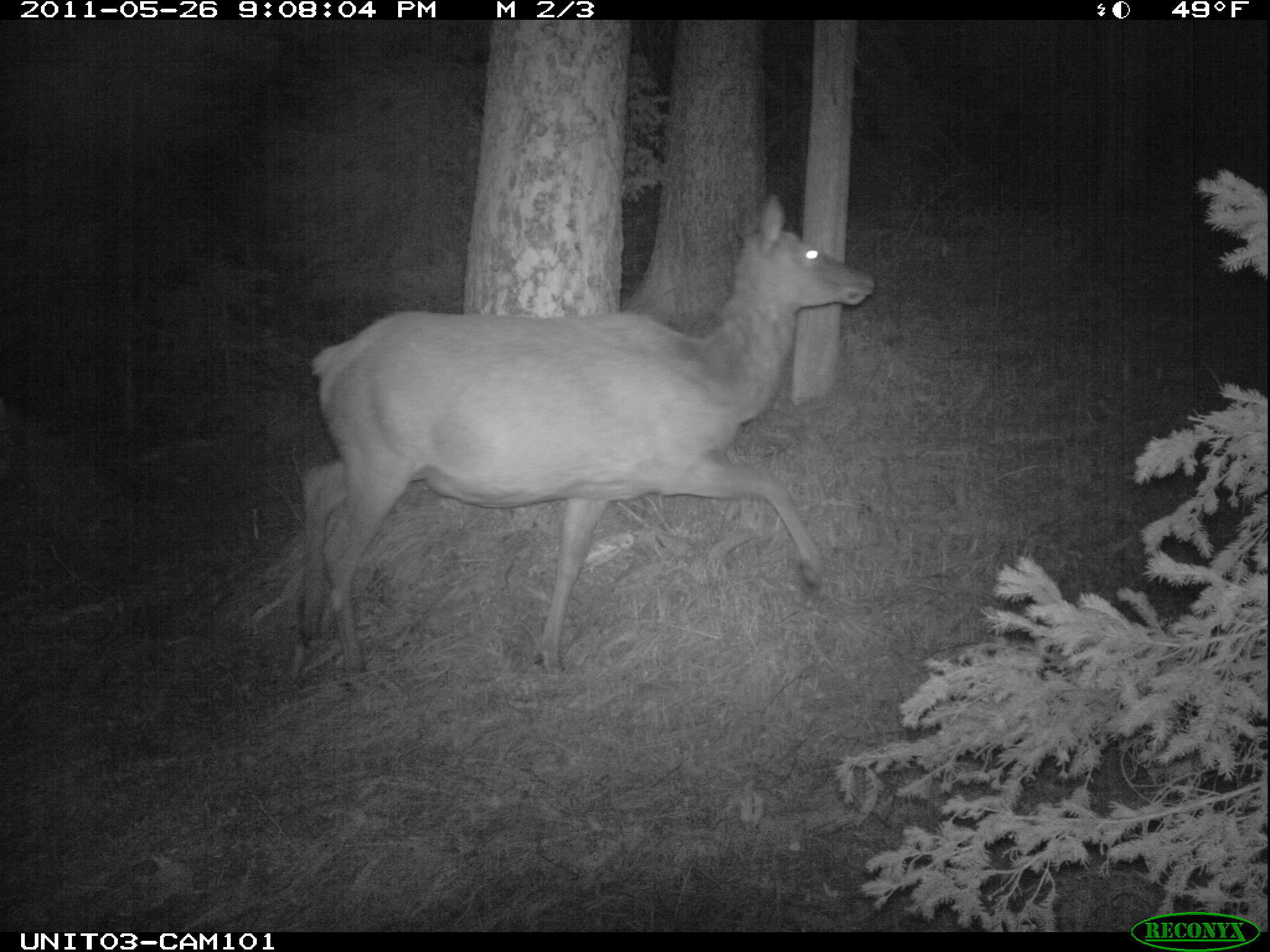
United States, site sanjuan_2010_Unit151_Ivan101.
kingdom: Animalia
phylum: Chordata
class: Mammalia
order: Artiodactyla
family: Cervidae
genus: Cervus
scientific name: Cervus elaphus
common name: red deer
Cervus elaphus (red deer).